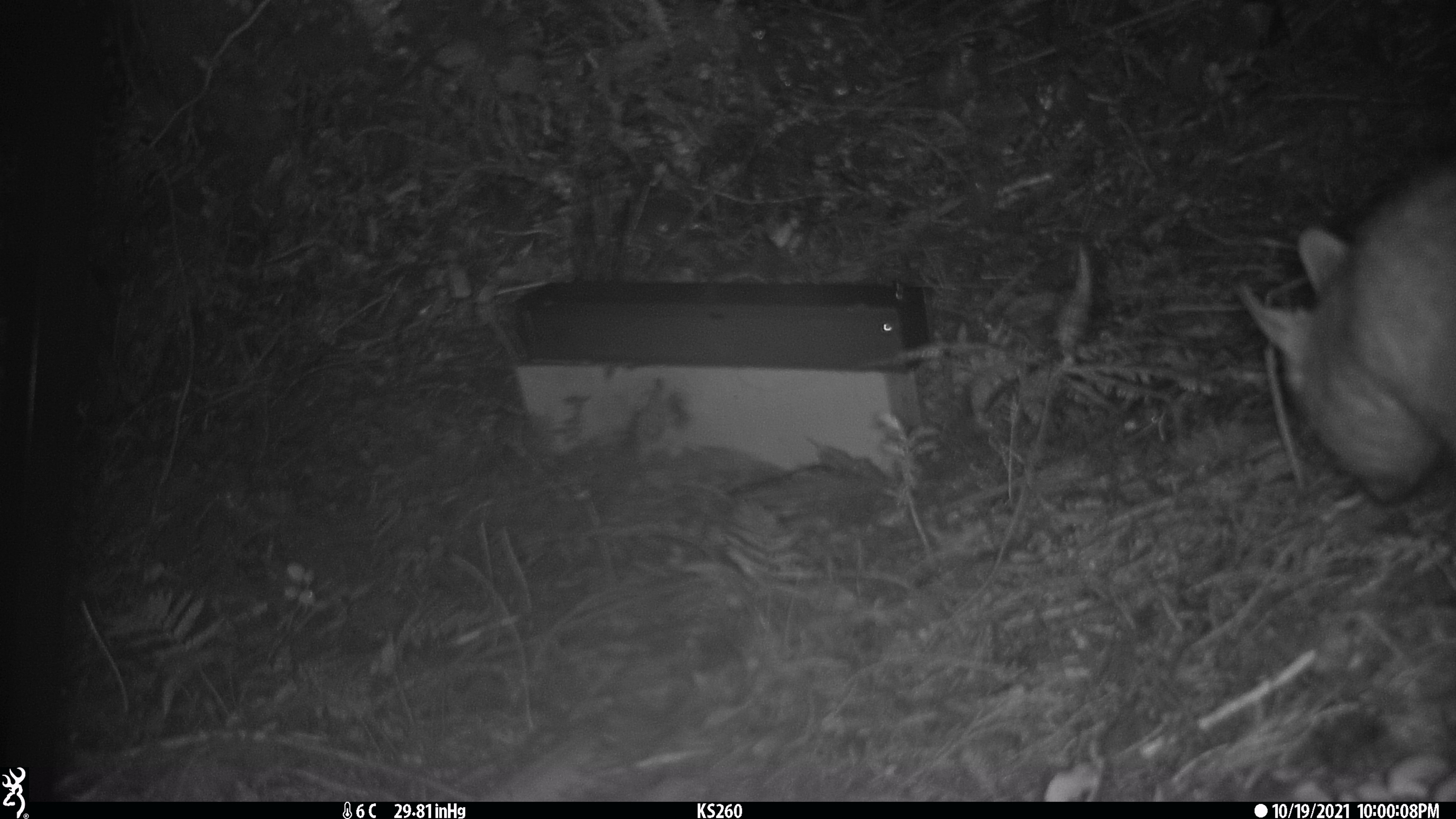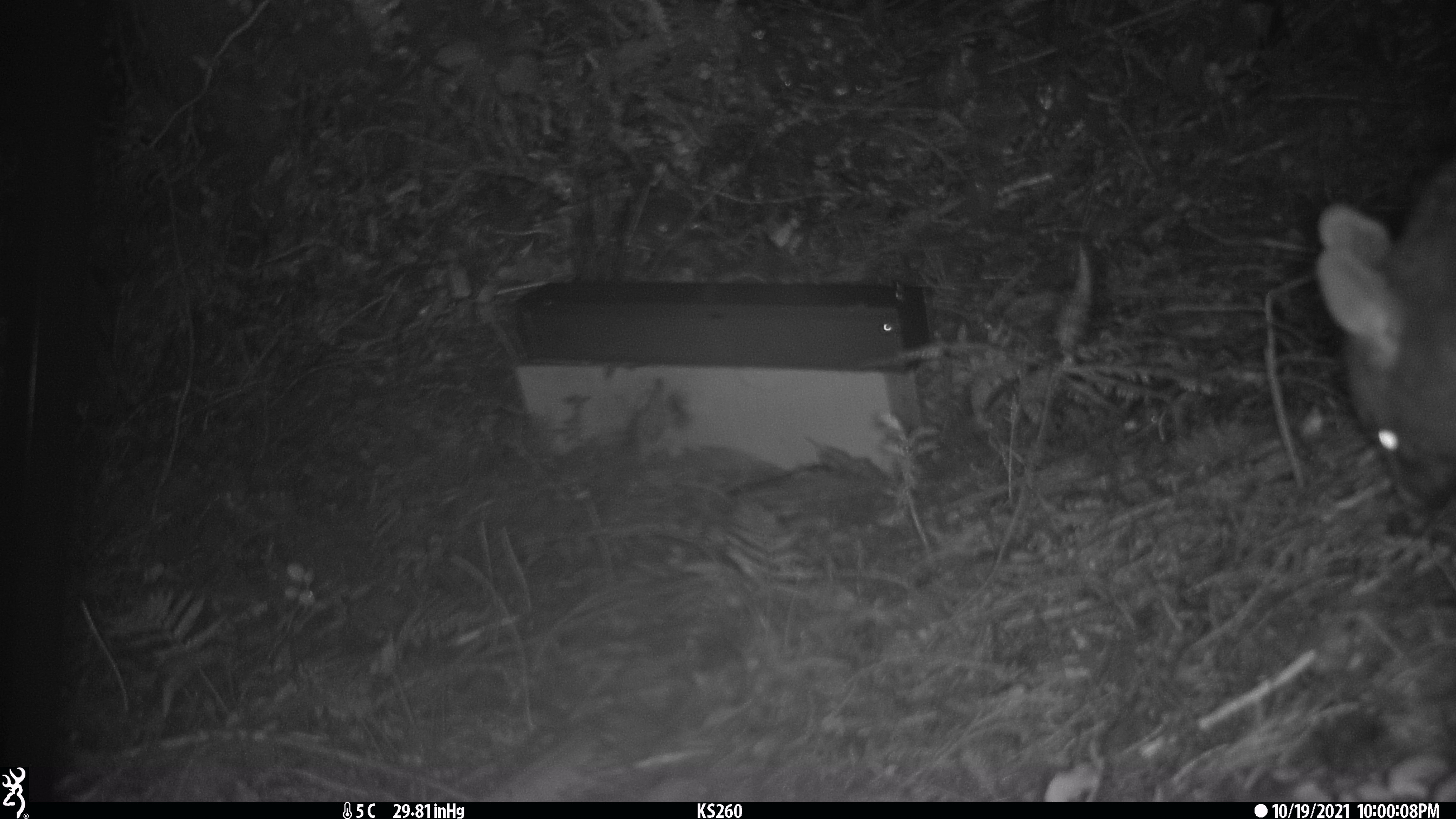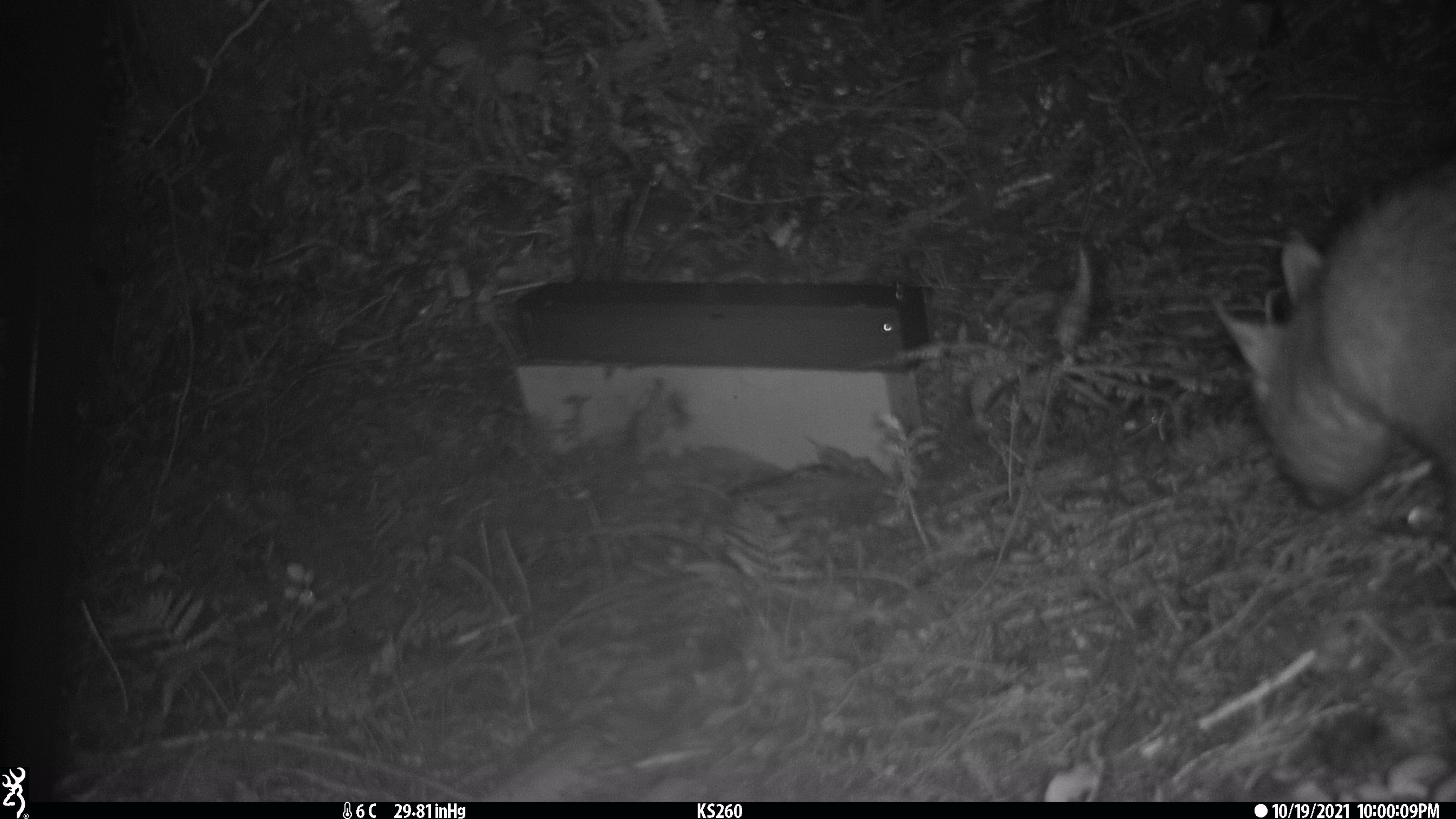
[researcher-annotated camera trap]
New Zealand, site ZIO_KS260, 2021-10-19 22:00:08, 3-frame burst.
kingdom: Animalia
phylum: Chordata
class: Mammalia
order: Diprotodontia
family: Phalangeridae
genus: Trichosurus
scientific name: Trichosurus vulpecula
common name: common brushtail possum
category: possum